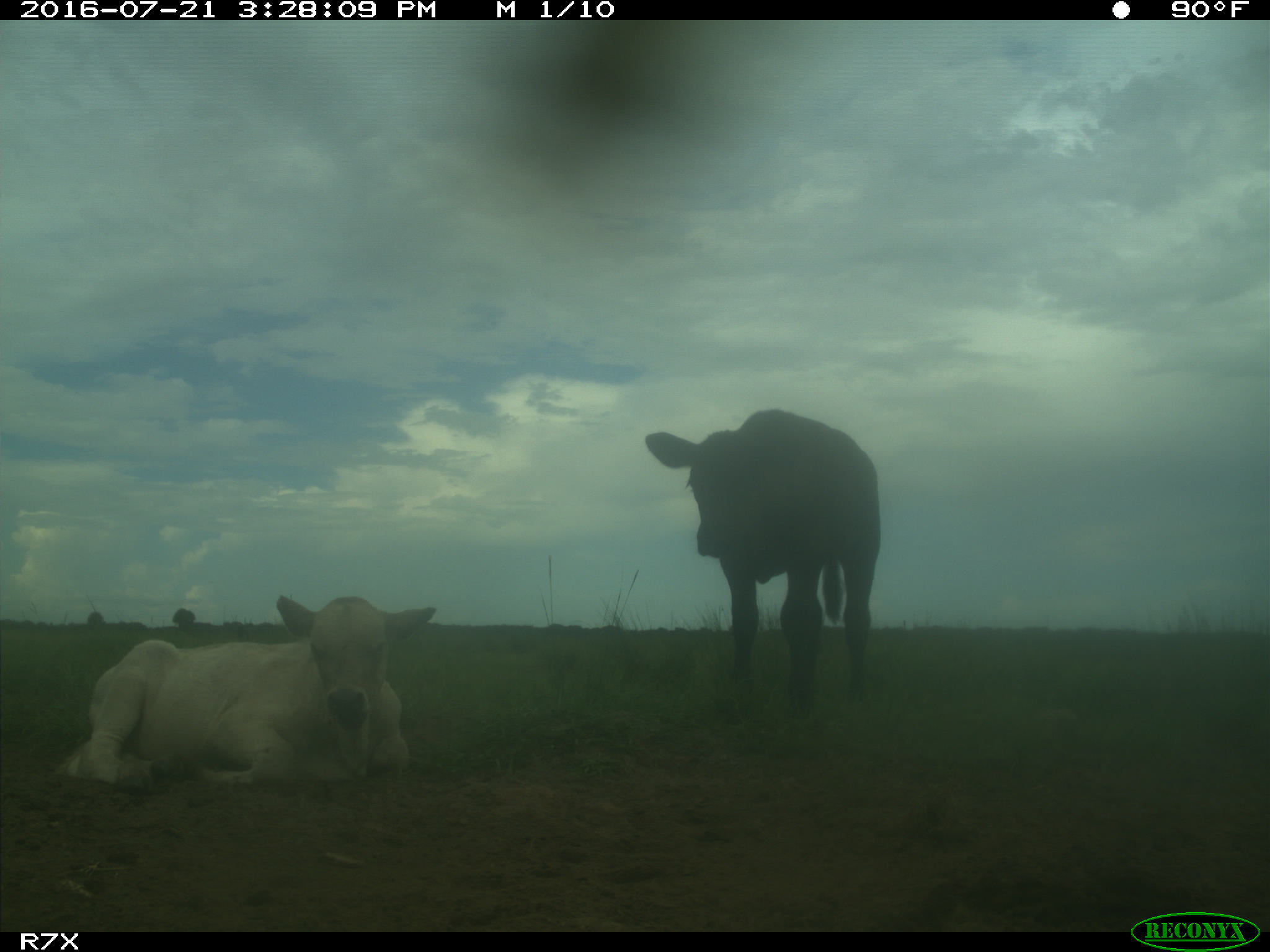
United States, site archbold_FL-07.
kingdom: Animalia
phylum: Chordata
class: Mammalia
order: Artiodactyla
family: Bovidae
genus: Bos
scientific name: Bos taurus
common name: domestic cow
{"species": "Bos taurus (domestic cow)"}